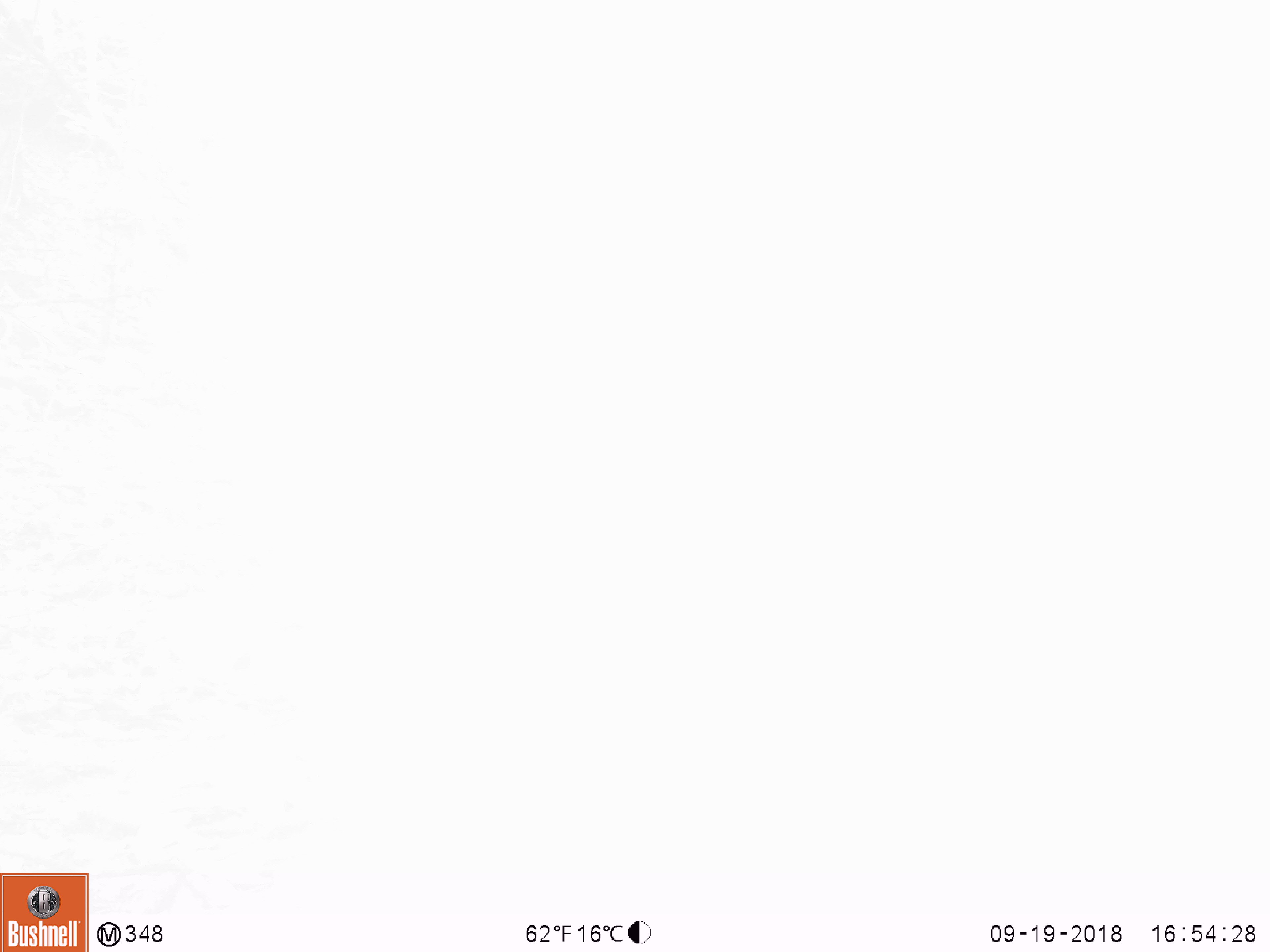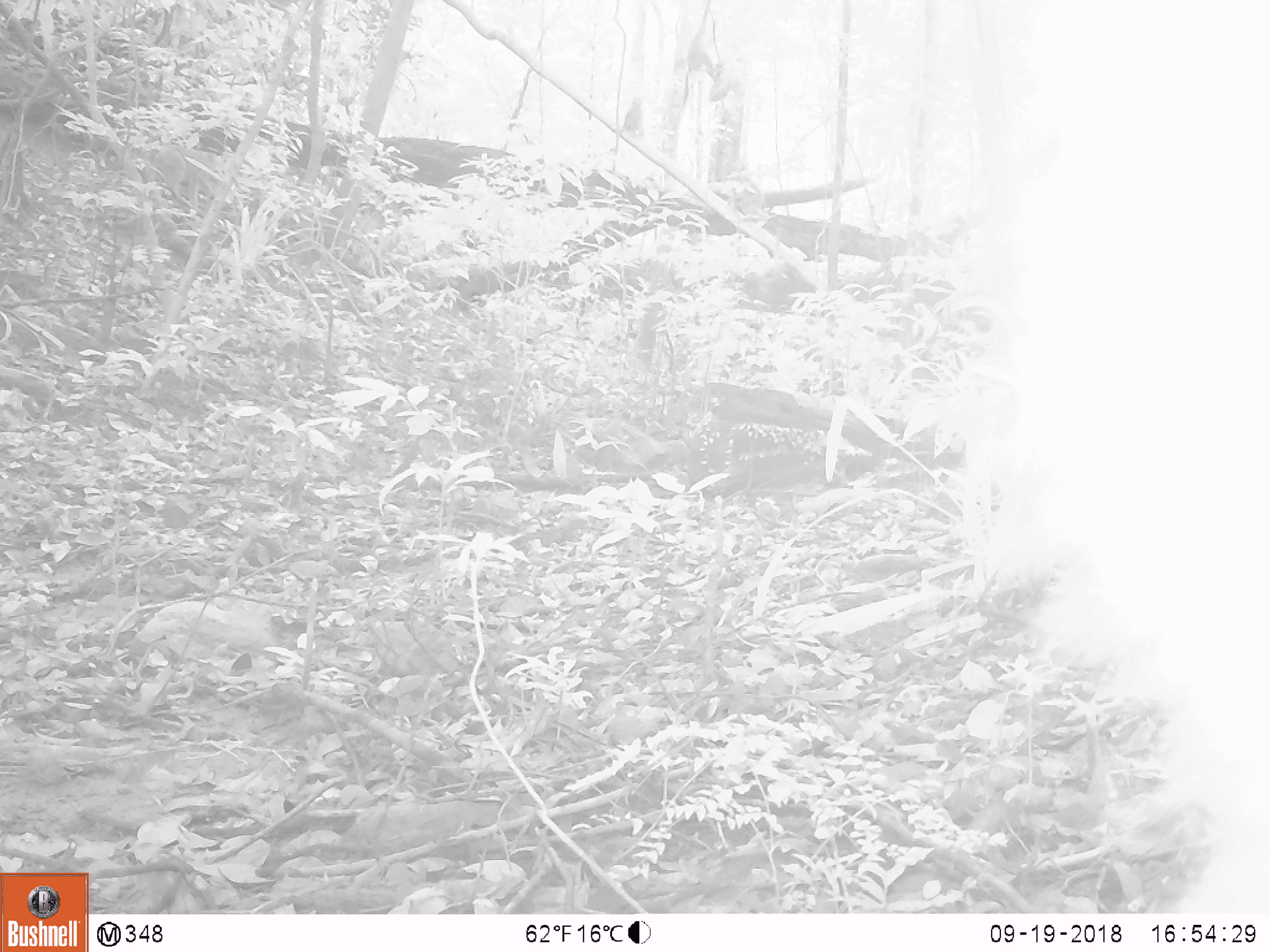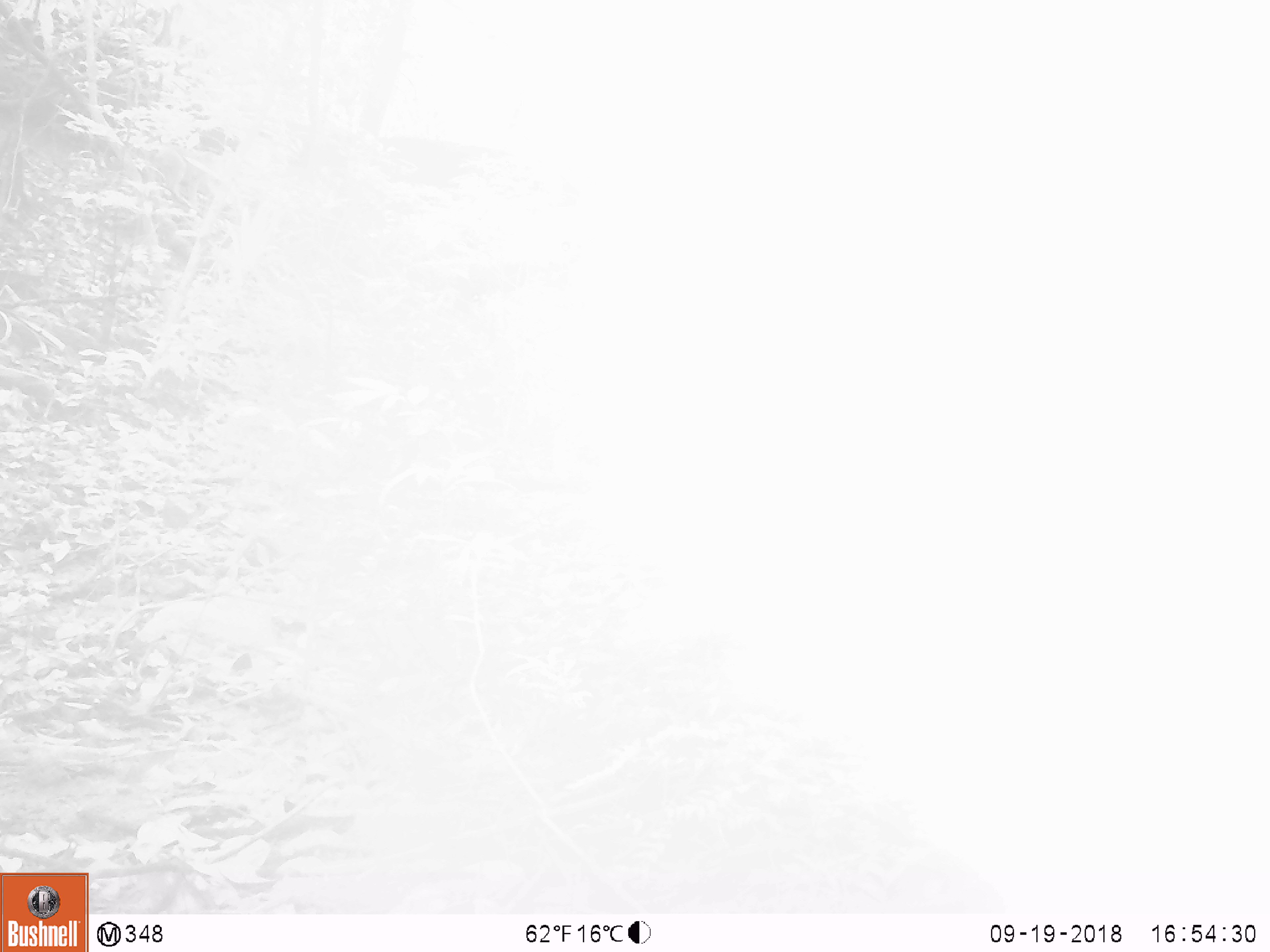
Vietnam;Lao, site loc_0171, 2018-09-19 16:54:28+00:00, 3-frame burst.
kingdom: Animalia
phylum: Chordata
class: Mammalia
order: Primates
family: Cercopithecidae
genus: Macaca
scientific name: Macaca nemestrina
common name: pig-tailed macaque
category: pig tailed macaque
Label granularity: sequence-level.